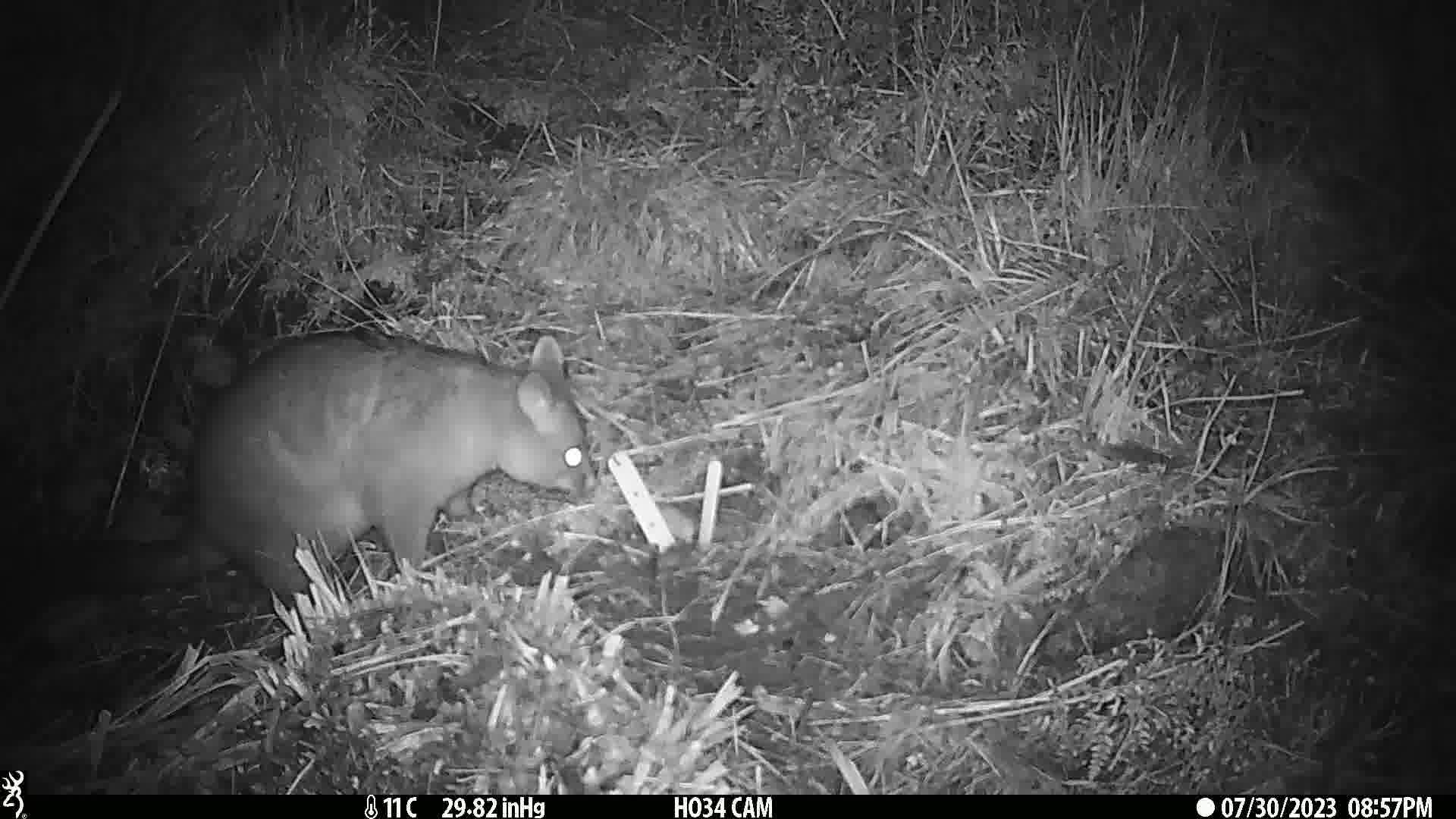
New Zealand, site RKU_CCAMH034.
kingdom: Animalia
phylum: Chordata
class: Mammalia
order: Diprotodontia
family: Phalangeridae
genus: Trichosurus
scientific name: Trichosurus vulpecula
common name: common brushtail possum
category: possum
Possum (common brushtail possum) (Trichosurus vulpecula).